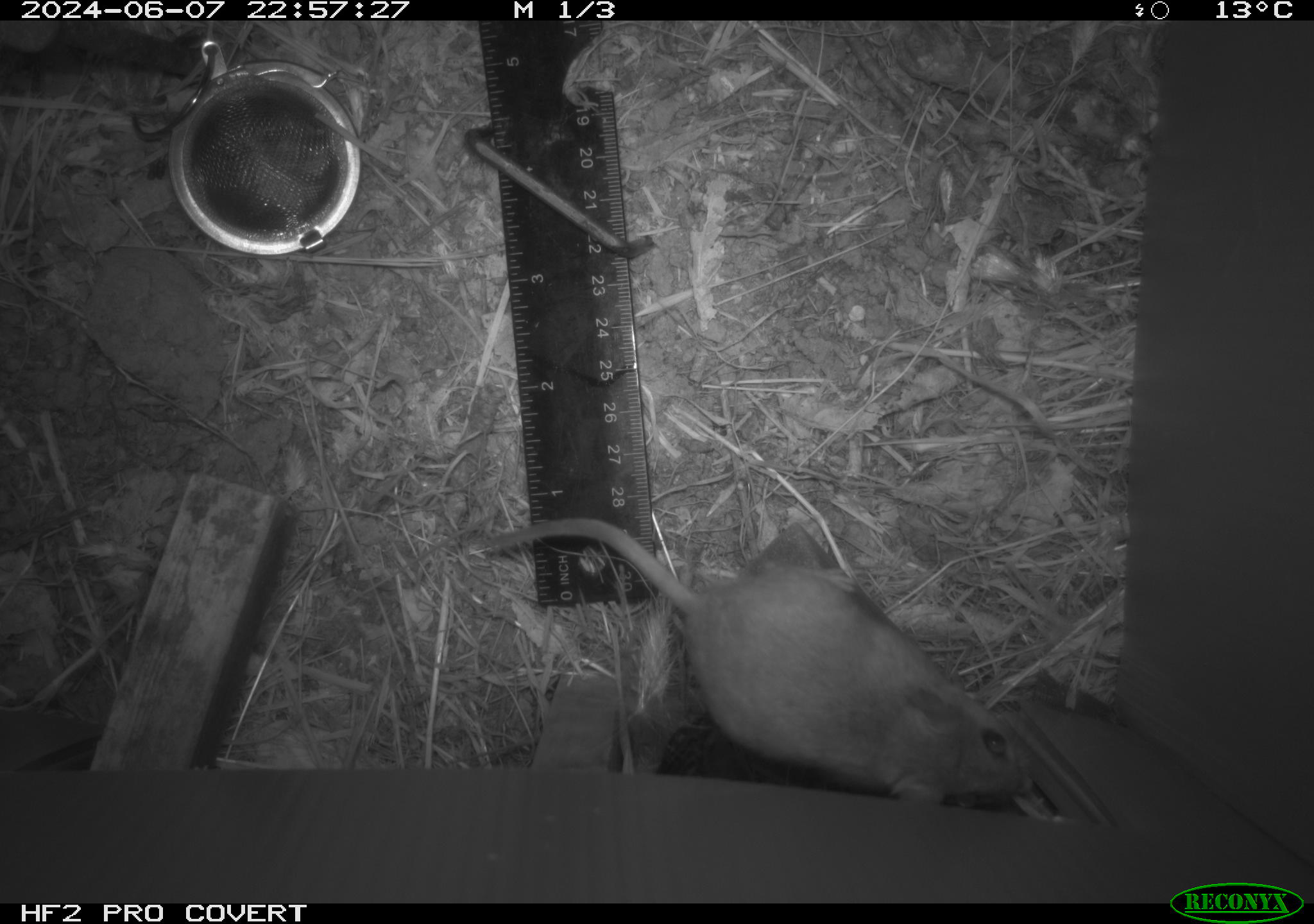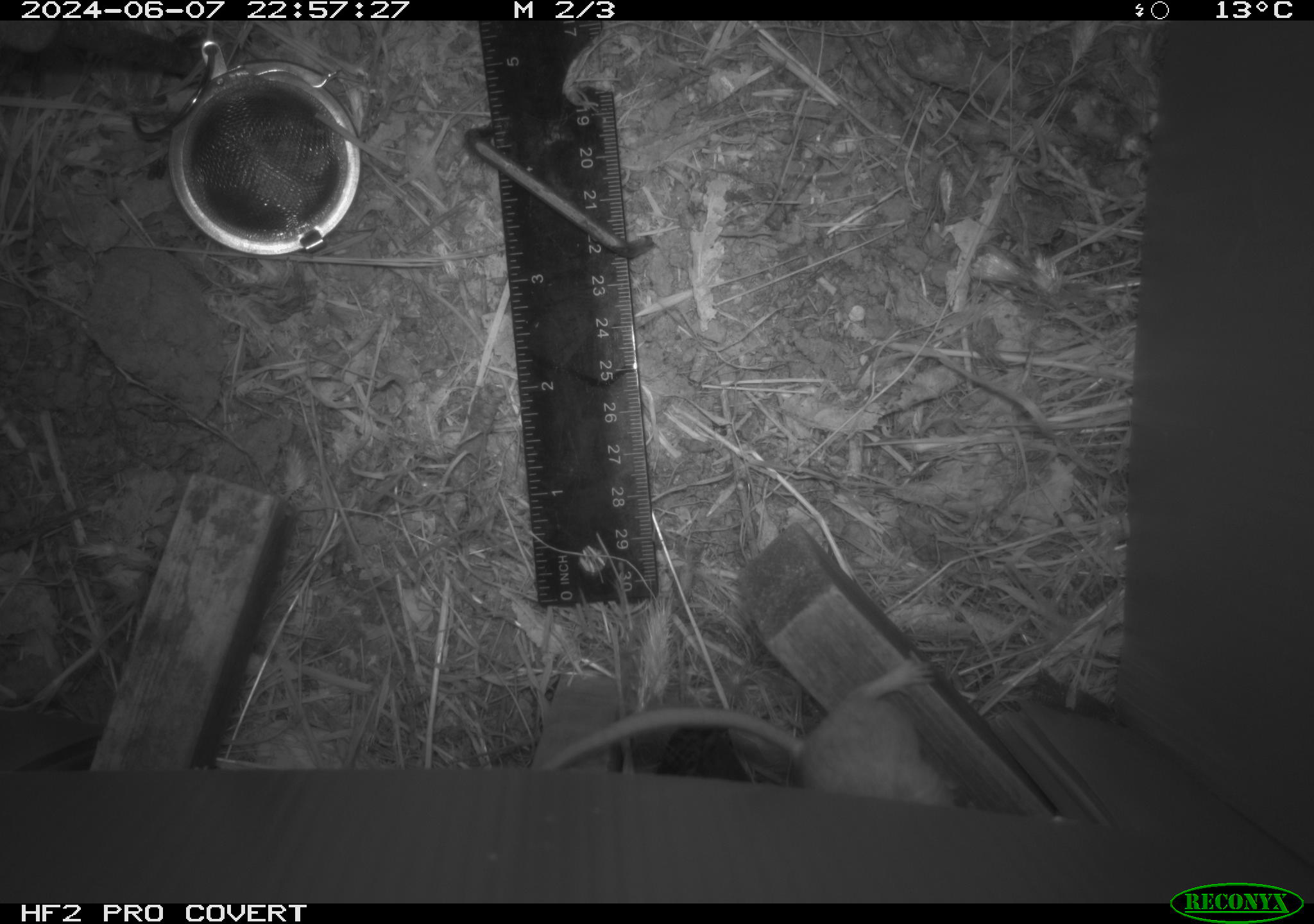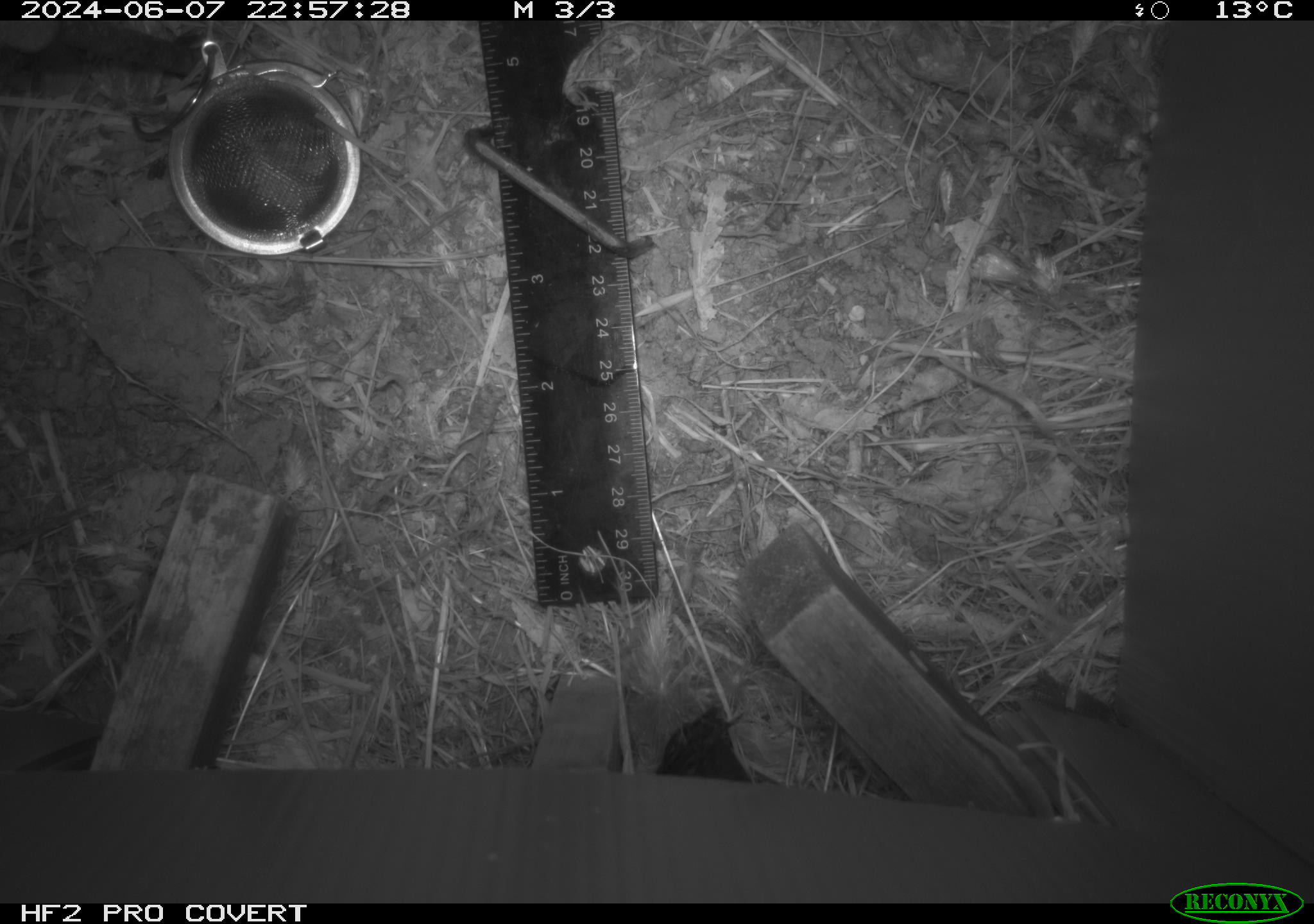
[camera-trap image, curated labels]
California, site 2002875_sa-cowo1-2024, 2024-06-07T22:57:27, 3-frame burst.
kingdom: Animalia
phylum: Chordata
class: Mammalia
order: Rodentia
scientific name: Rodentia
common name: rodent